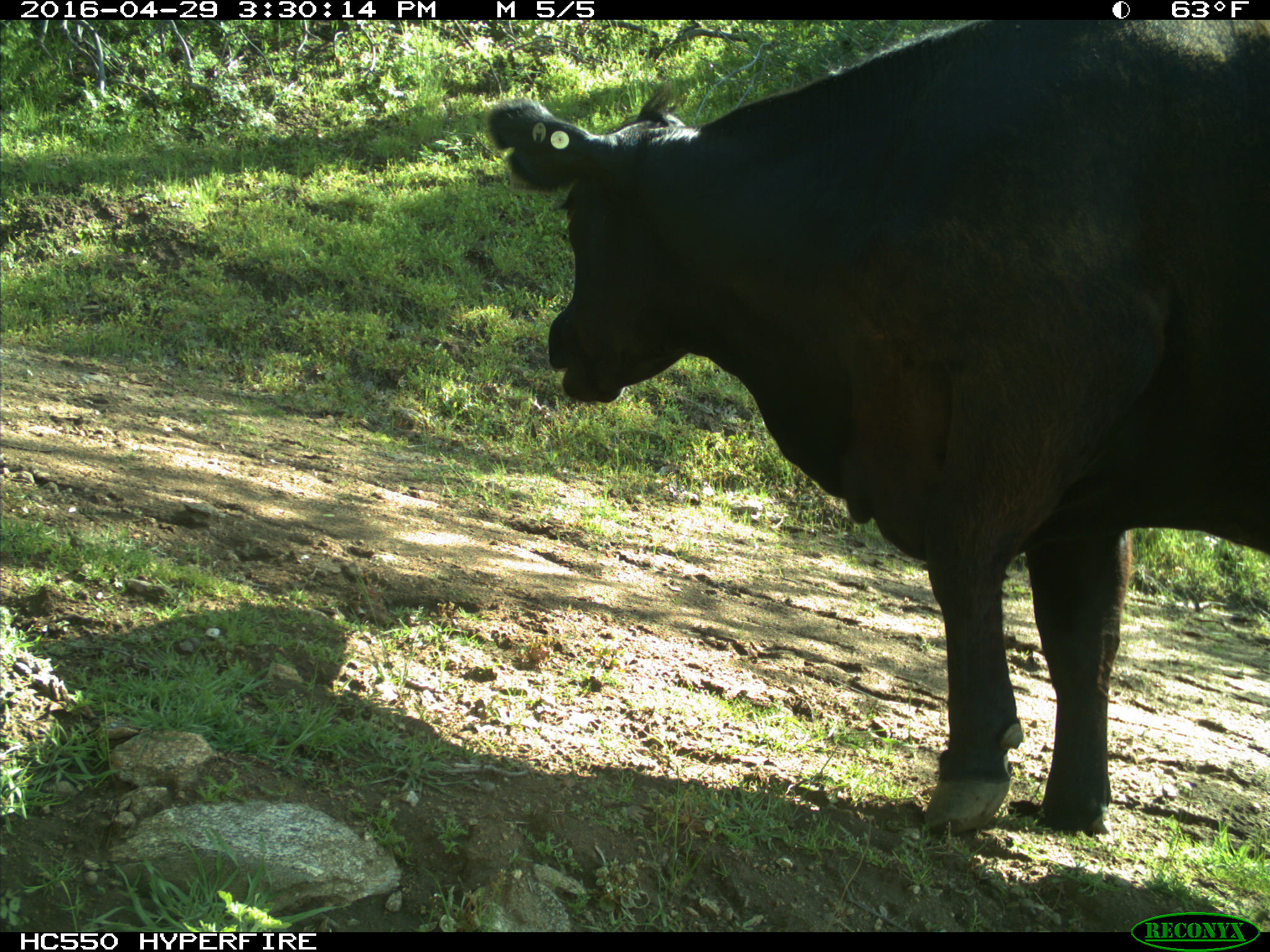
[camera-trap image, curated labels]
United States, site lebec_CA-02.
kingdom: Animalia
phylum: Chordata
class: Mammalia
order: Artiodactyla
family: Bovidae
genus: Bos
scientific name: Bos taurus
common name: domestic cow